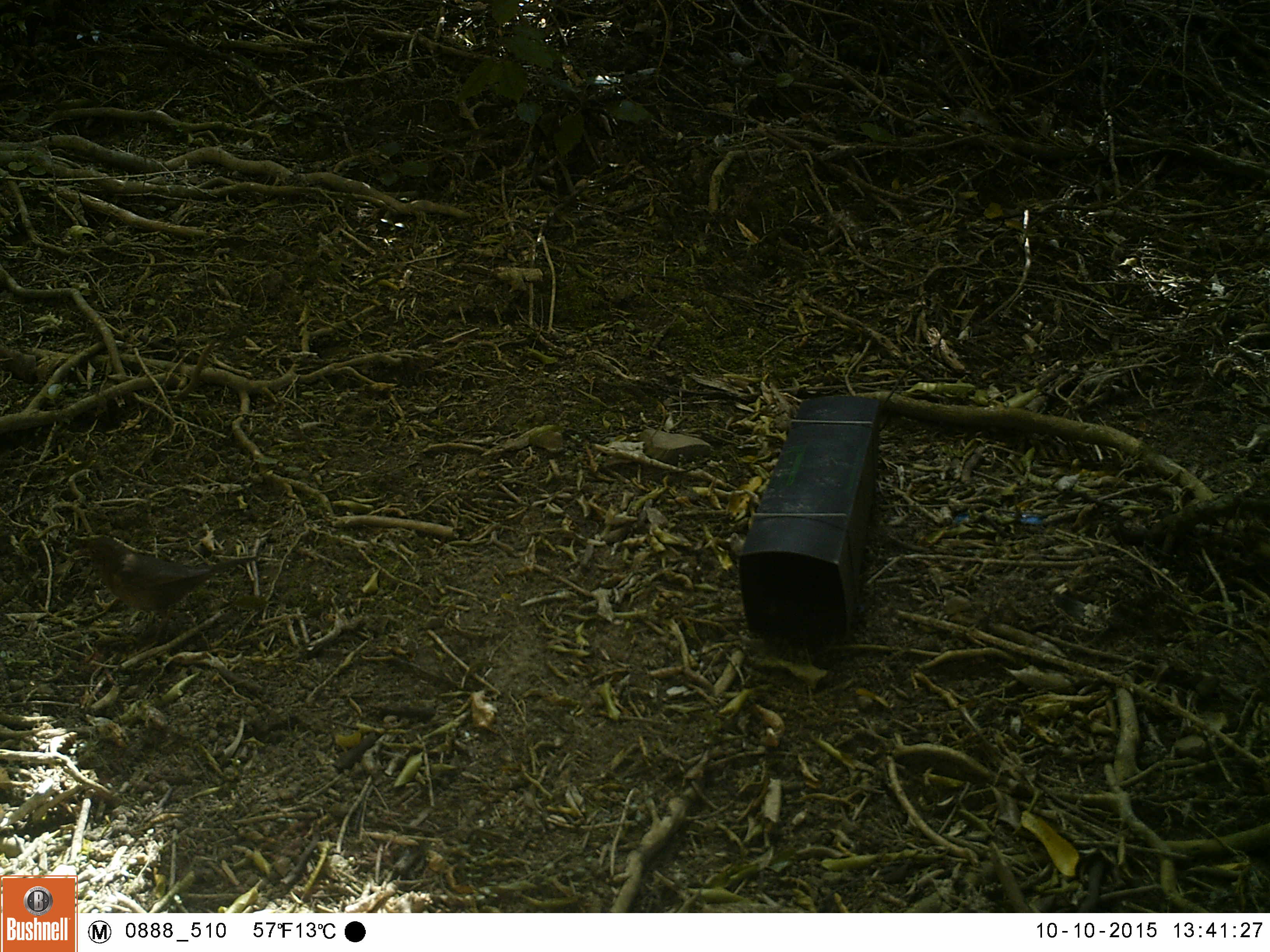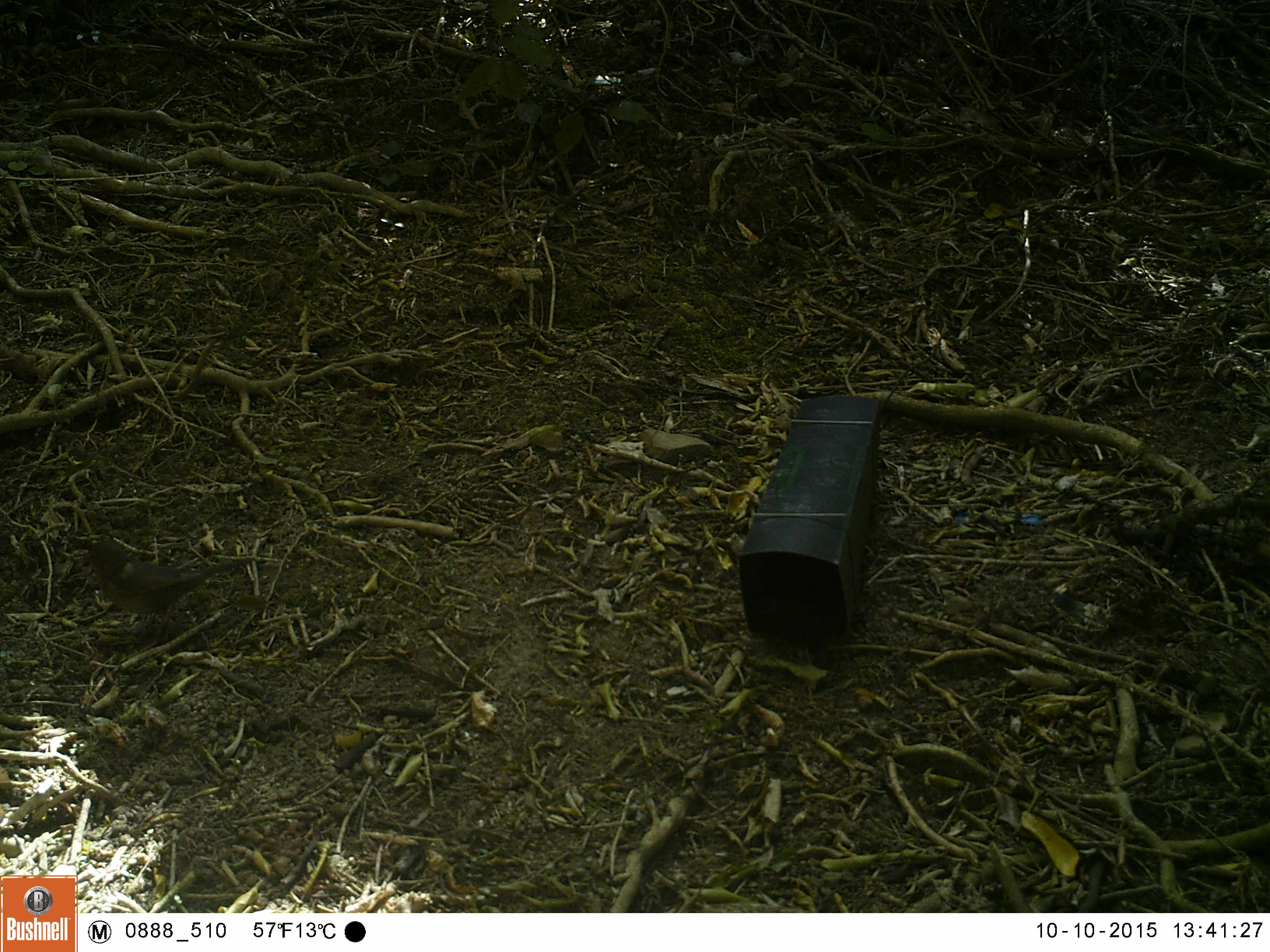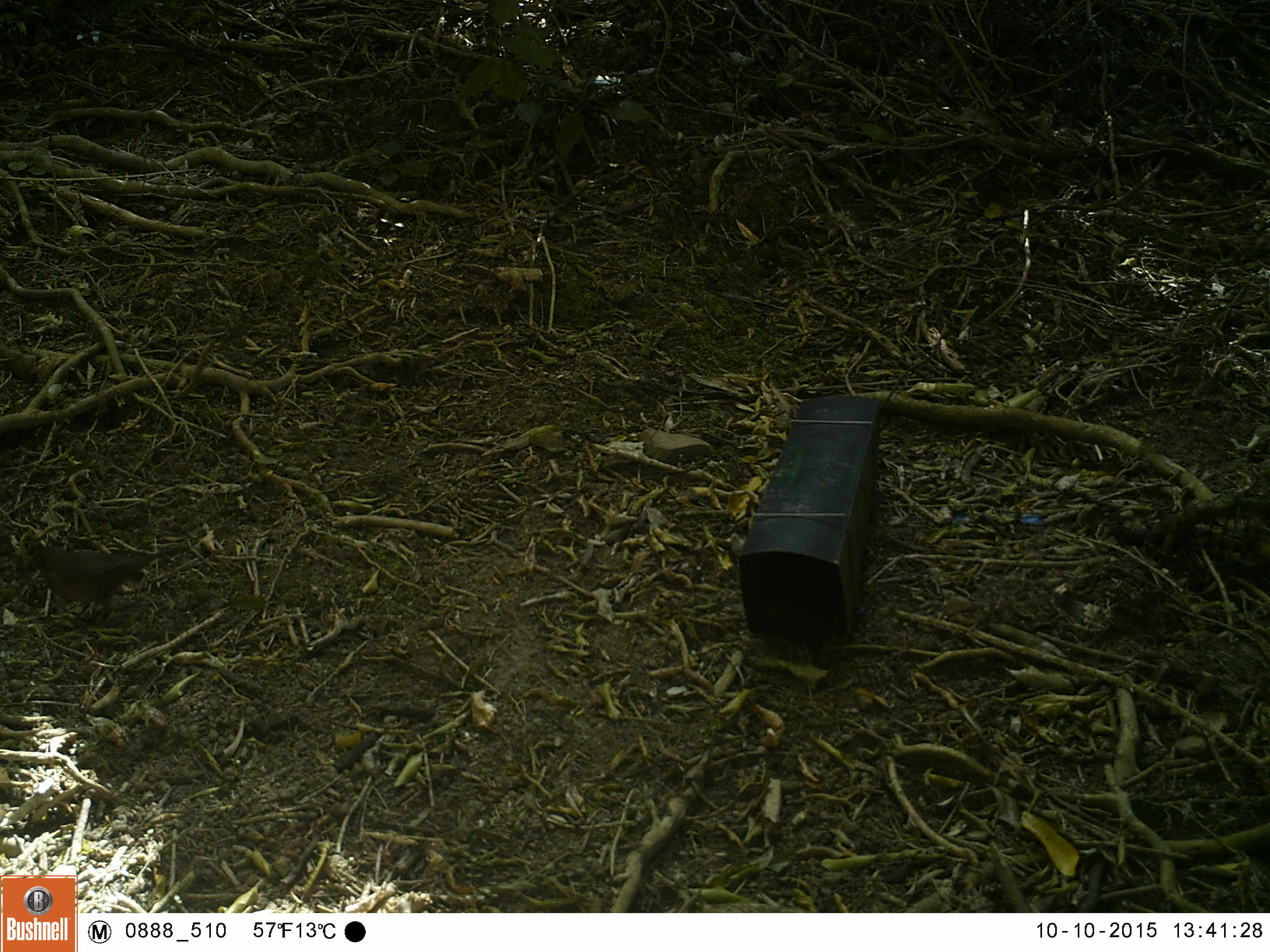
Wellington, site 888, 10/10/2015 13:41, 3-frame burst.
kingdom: Animalia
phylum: Chordata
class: Aves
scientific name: Aves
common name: bird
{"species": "bird (Aves)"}